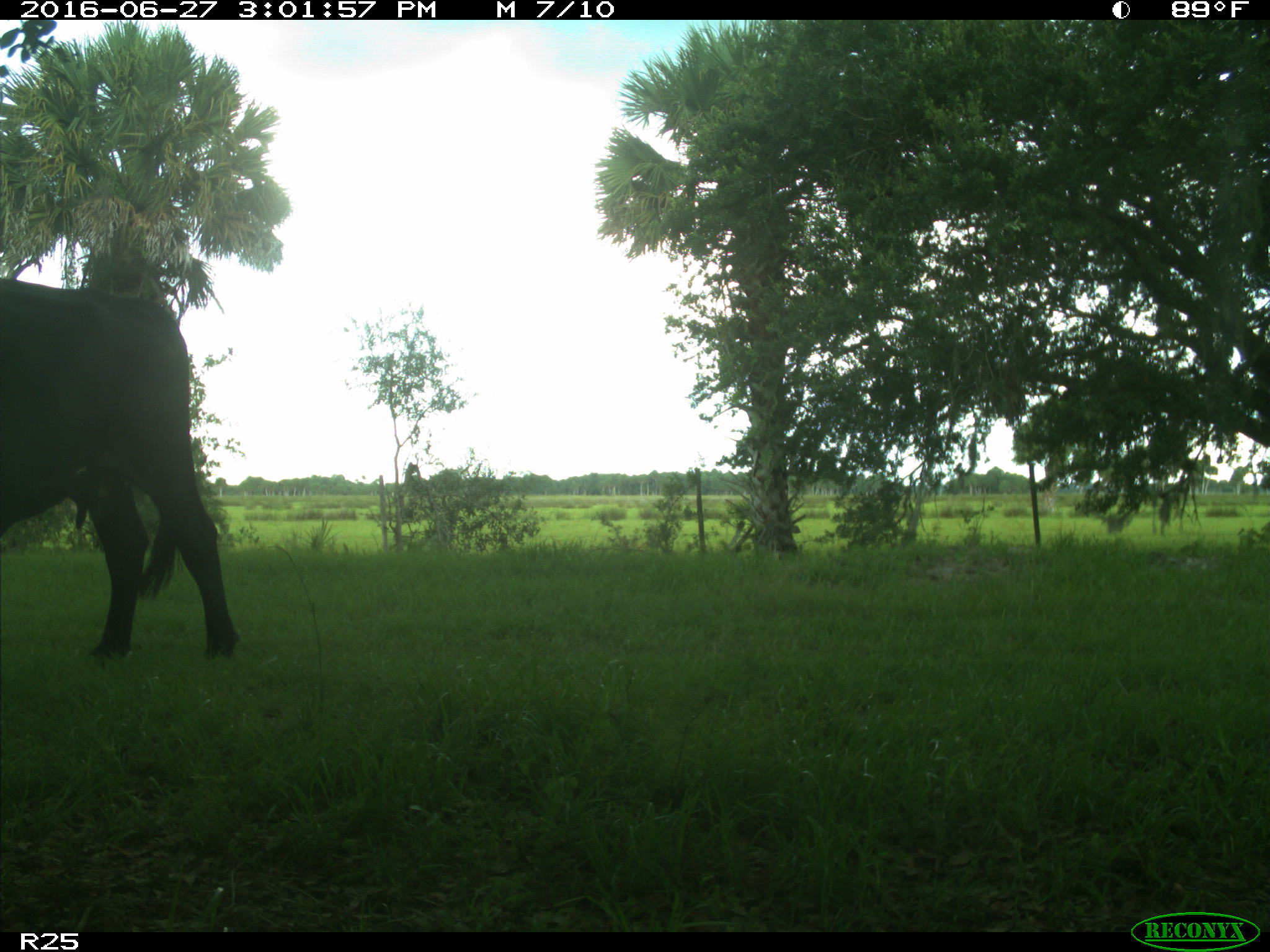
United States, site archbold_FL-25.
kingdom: Animalia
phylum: Chordata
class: Mammalia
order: Artiodactyla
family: Bovidae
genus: Bos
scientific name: Bos taurus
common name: domestic cow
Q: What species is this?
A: Bos taurus (domestic cow).